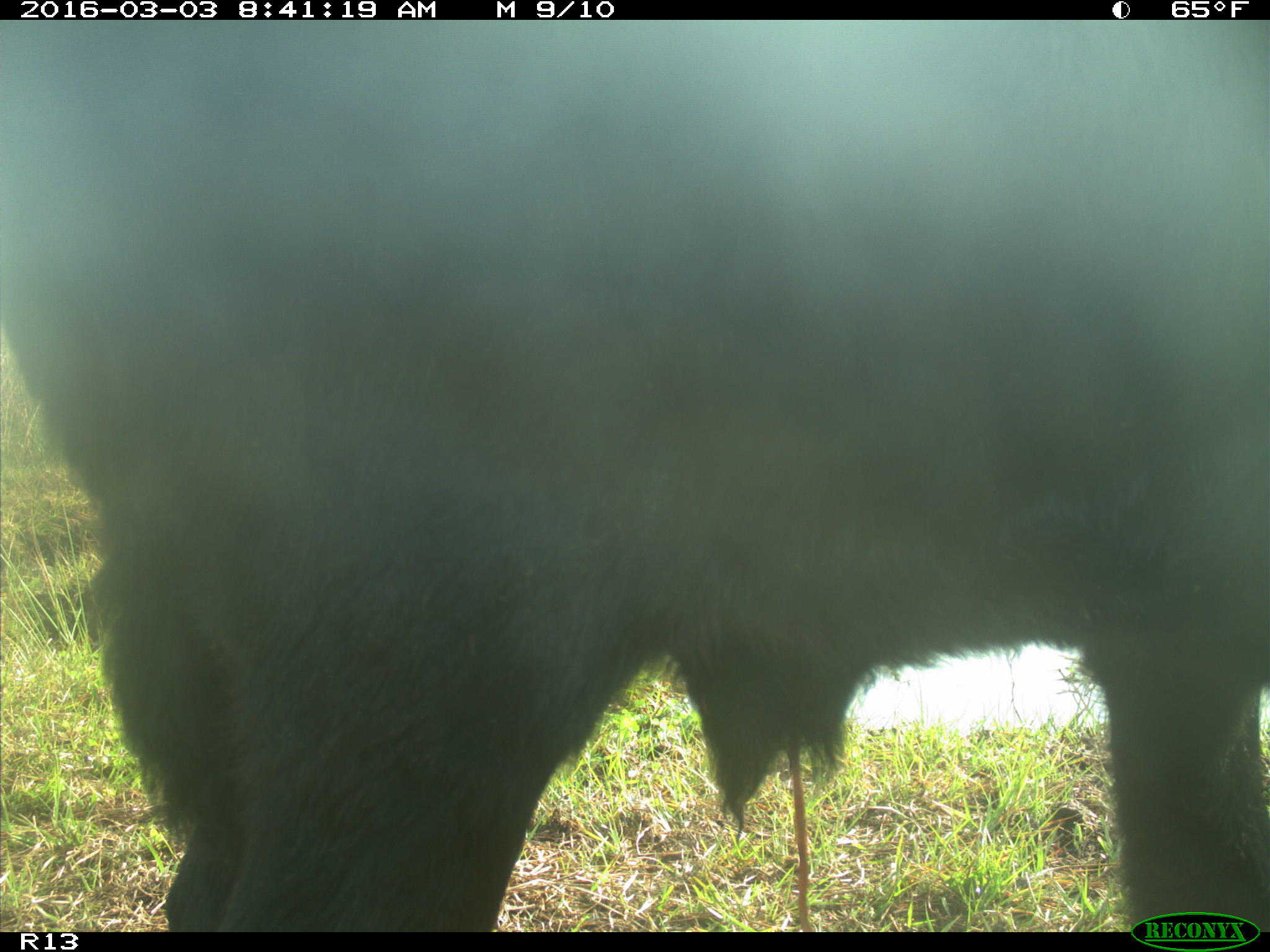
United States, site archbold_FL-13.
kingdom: Animalia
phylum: Chordata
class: Mammalia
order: Artiodactyla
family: Bovidae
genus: Bos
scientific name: Bos taurus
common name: domestic cow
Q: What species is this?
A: Bos taurus (domestic cow).